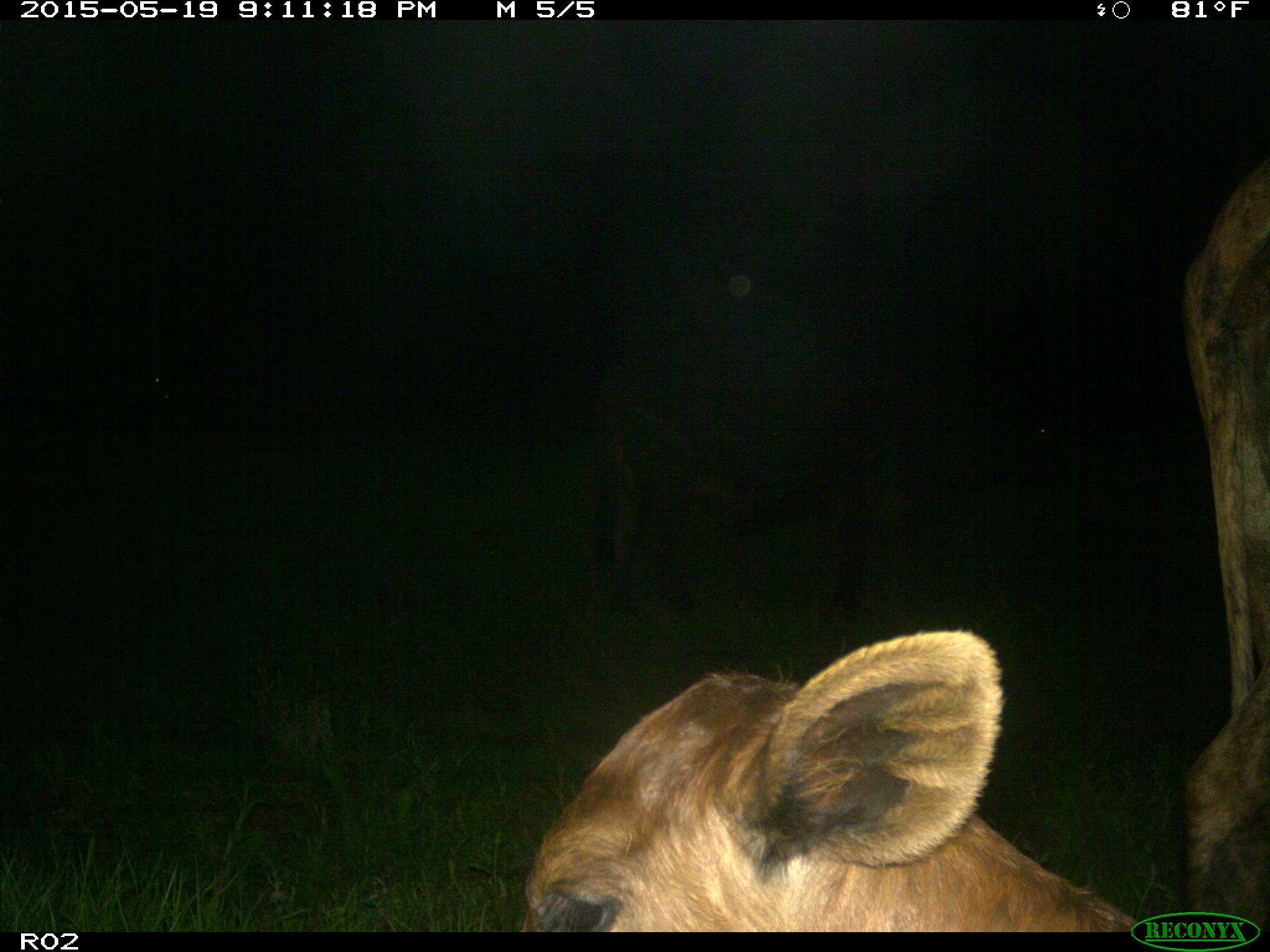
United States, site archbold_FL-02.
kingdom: Animalia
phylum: Chordata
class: Mammalia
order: Artiodactyla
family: Bovidae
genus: Bos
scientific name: Bos taurus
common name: domestic cow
Bos taurus (domestic cow).